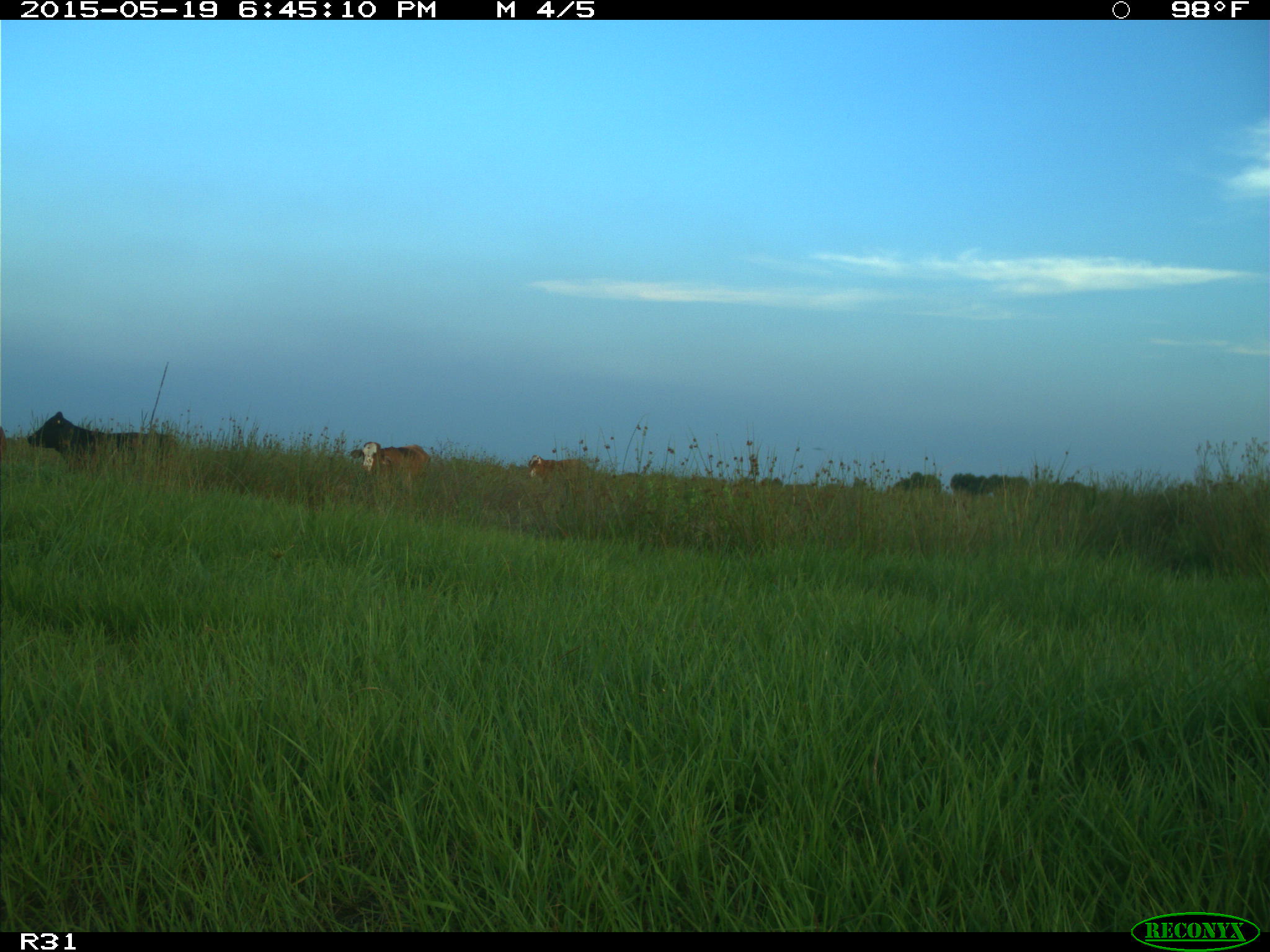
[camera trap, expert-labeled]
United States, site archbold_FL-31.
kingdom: Animalia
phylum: Chordata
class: Mammalia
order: Artiodactyla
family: Bovidae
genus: Bos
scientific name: Bos taurus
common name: domestic cow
Bos taurus (domestic cow).